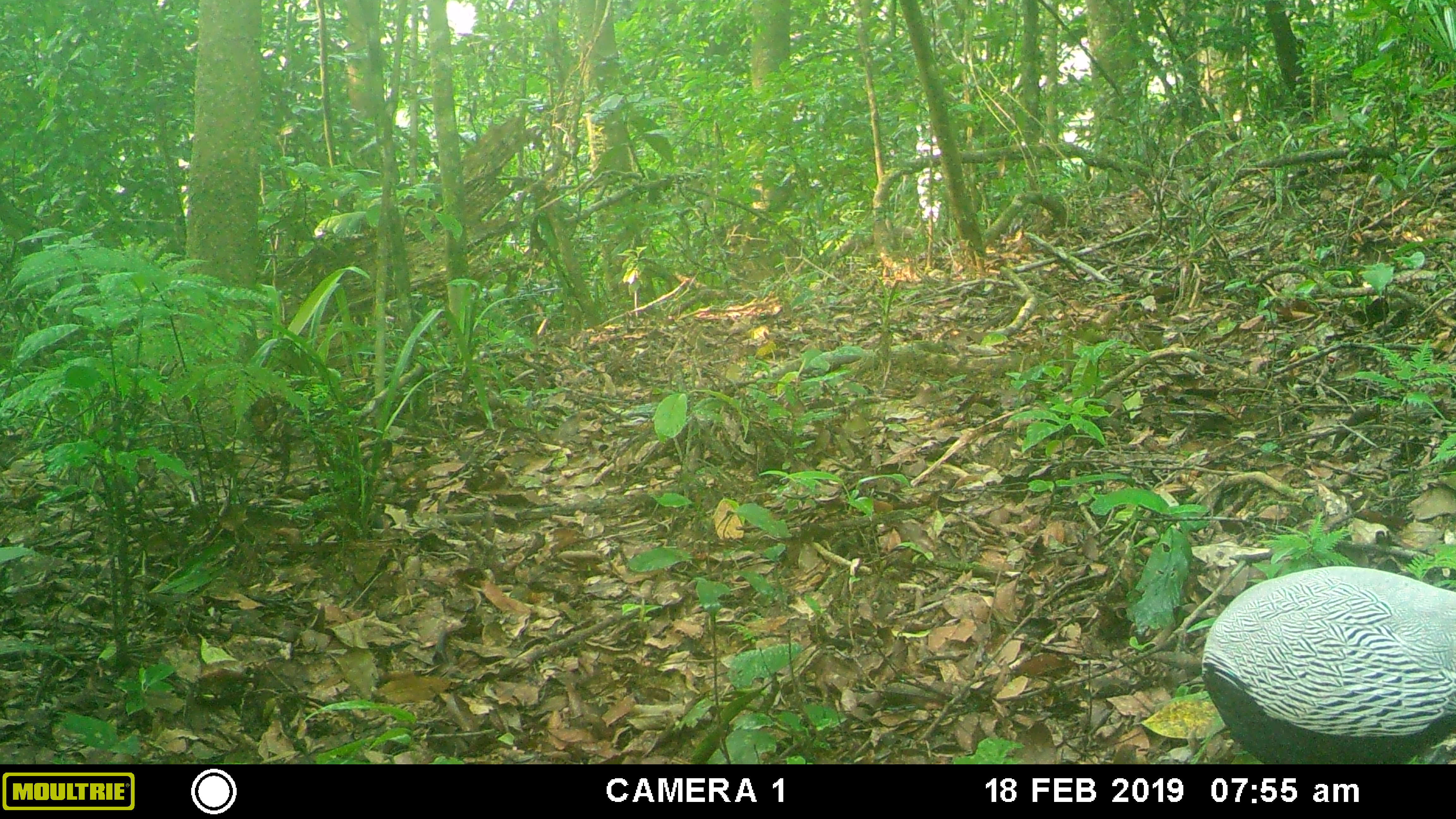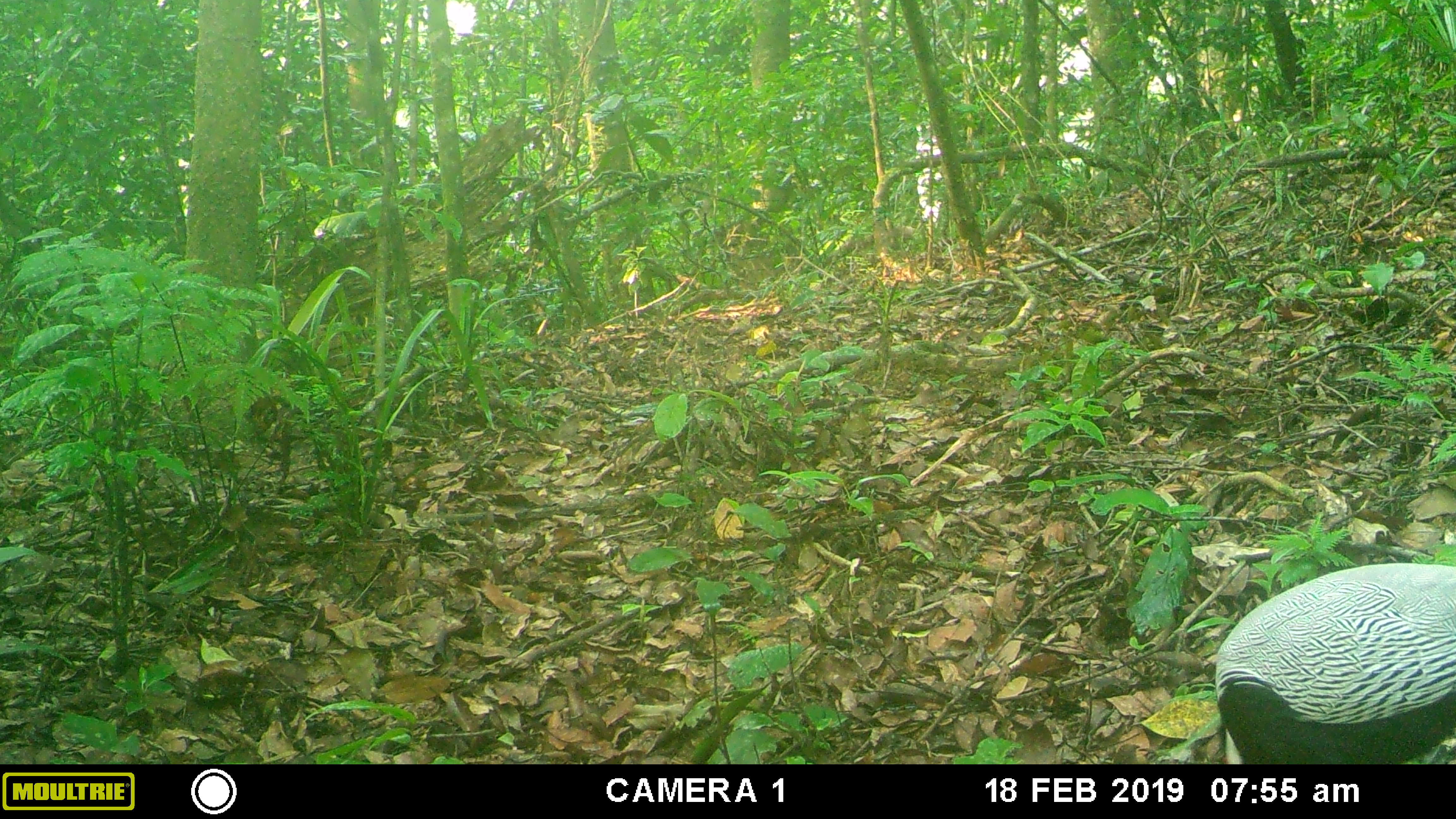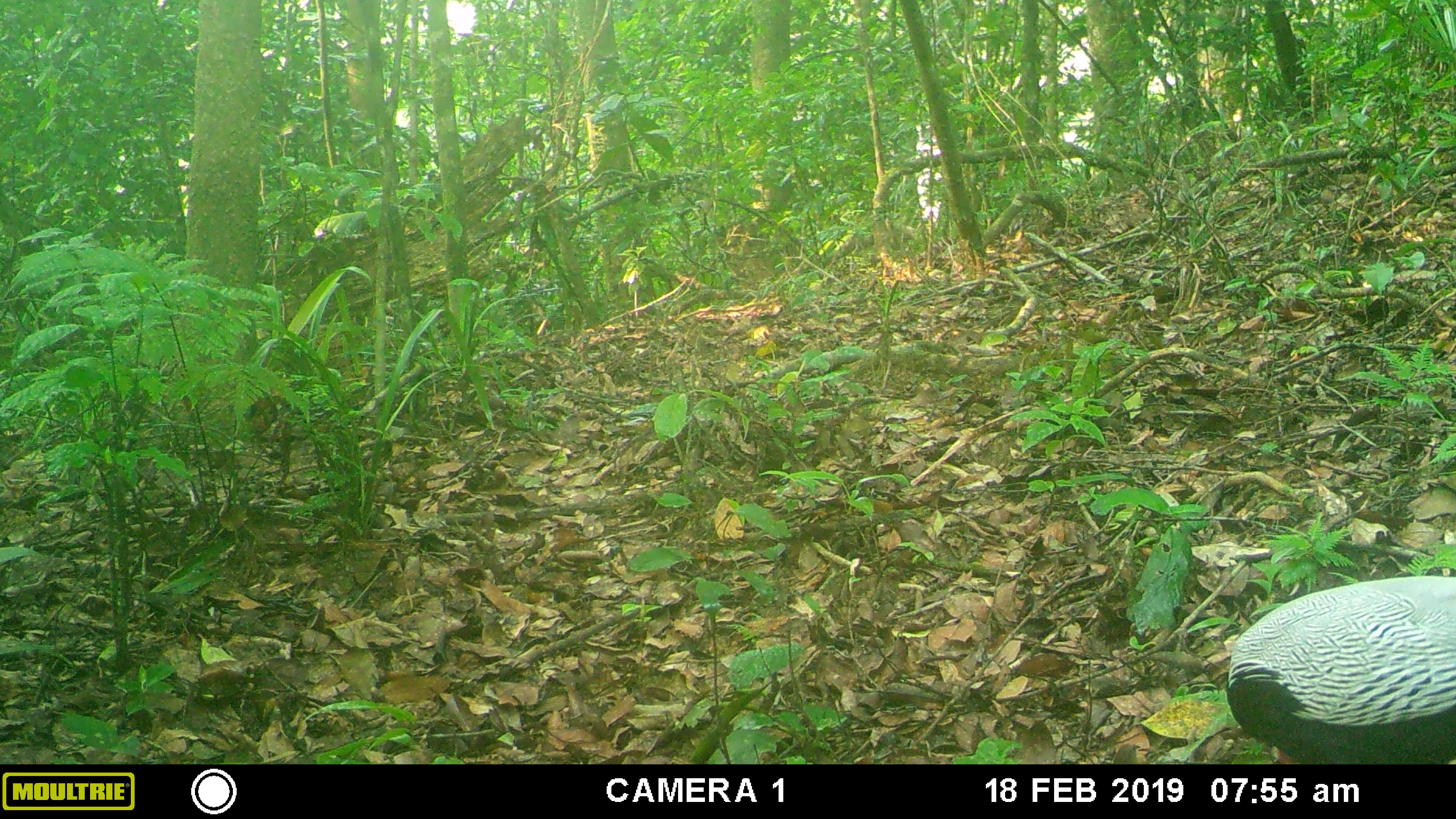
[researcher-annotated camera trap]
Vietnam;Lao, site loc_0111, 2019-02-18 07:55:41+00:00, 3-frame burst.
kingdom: Animalia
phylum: Chordata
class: Aves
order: Galliformes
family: Phasianidae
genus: Lophura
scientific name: Lophura nycthemera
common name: silver pheasant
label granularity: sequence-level